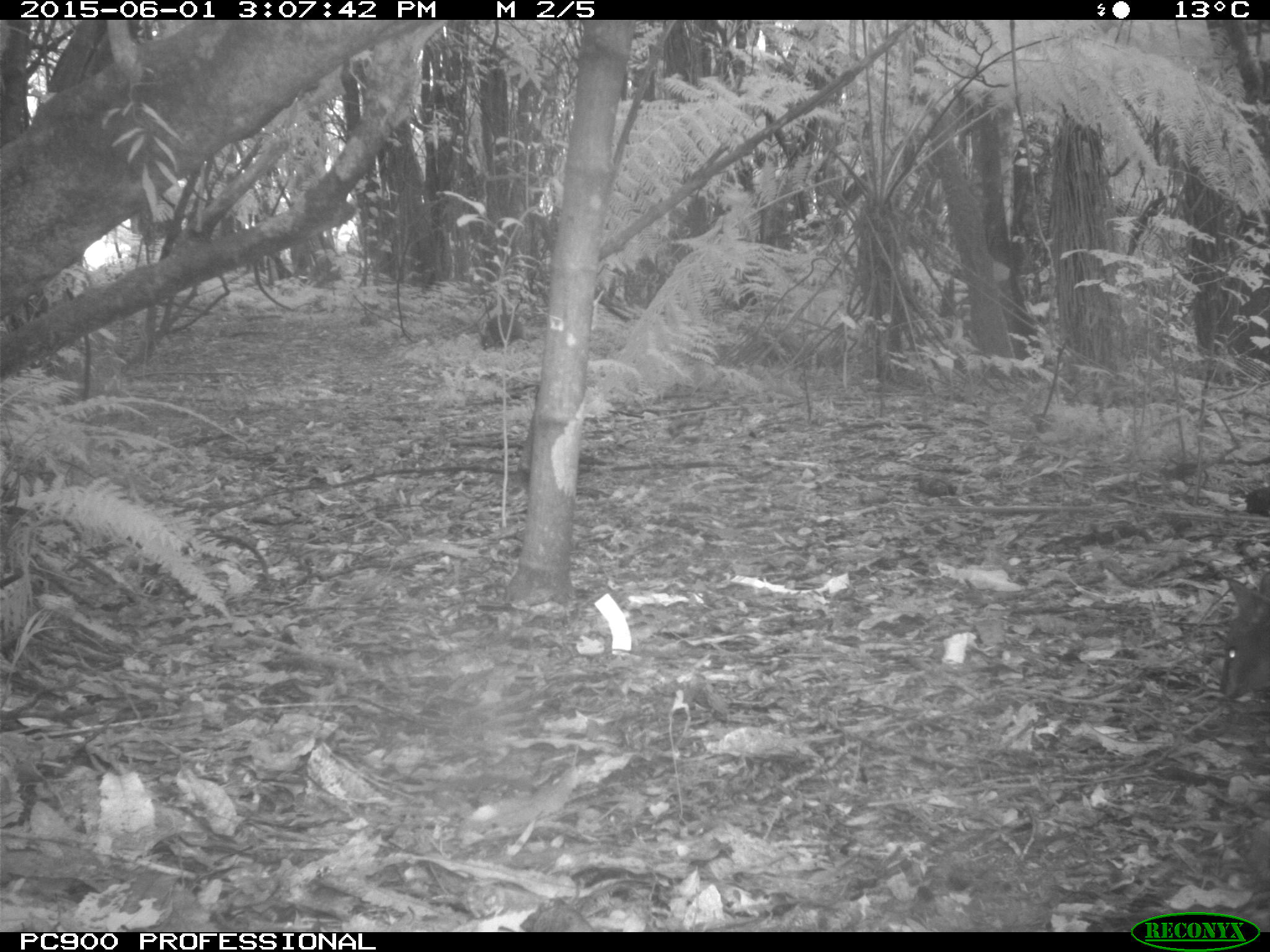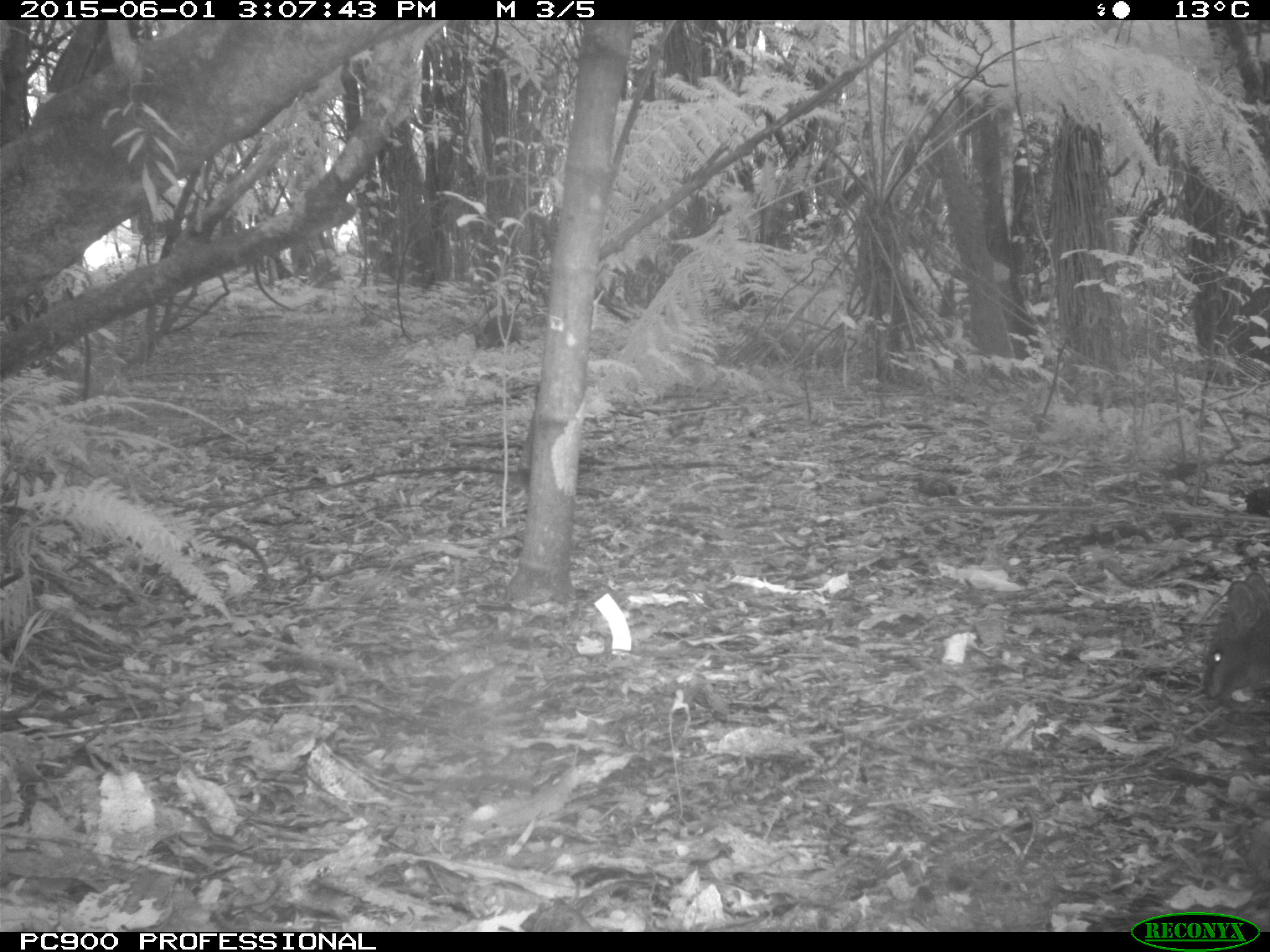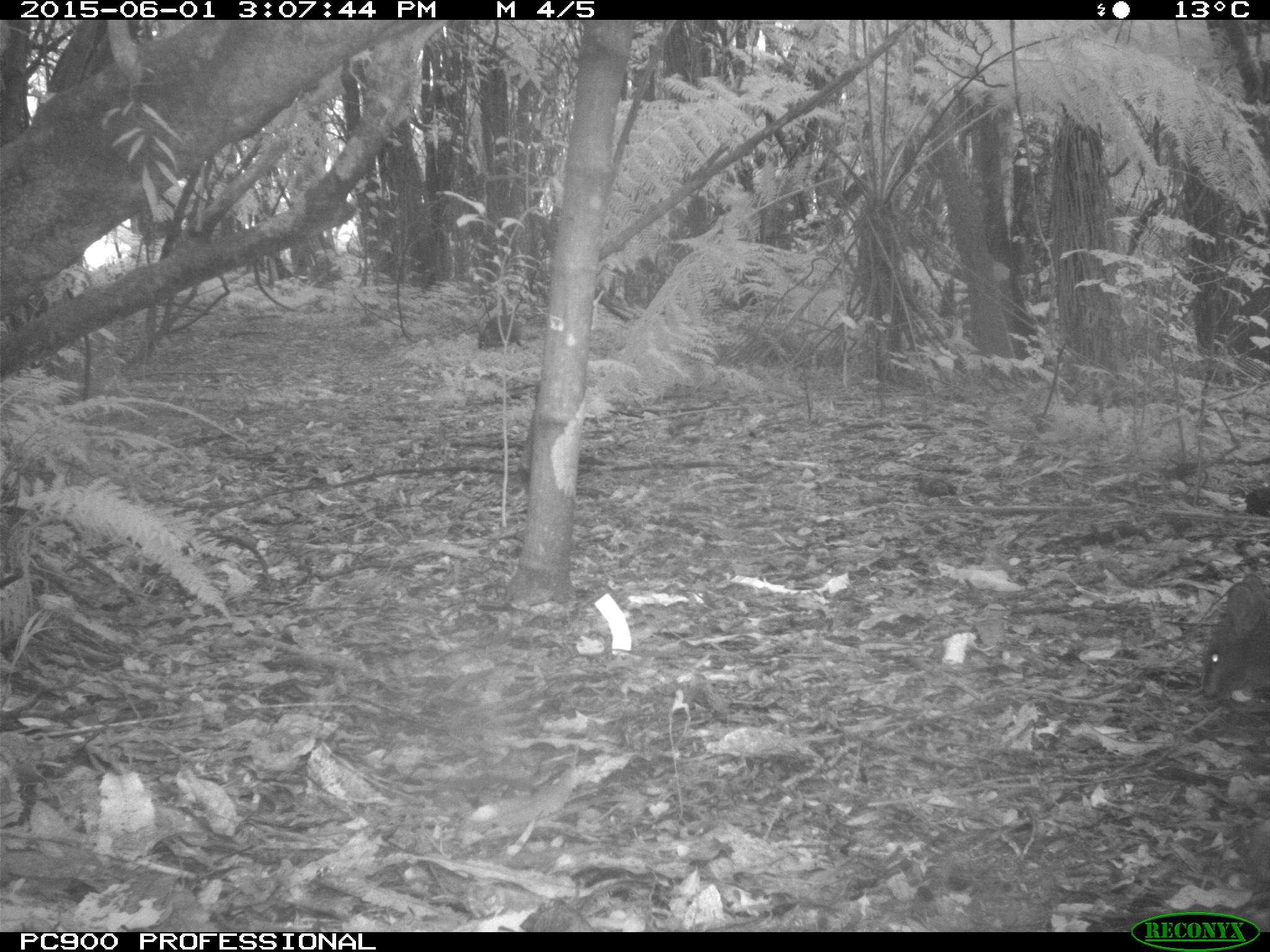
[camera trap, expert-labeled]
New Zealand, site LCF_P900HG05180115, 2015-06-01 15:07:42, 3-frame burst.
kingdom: Animalia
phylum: Chordata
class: Mammalia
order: Diprotodontia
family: Macropodidae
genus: Notamacropus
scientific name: Notamacropus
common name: wallaby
Wallaby (Notamacropus).